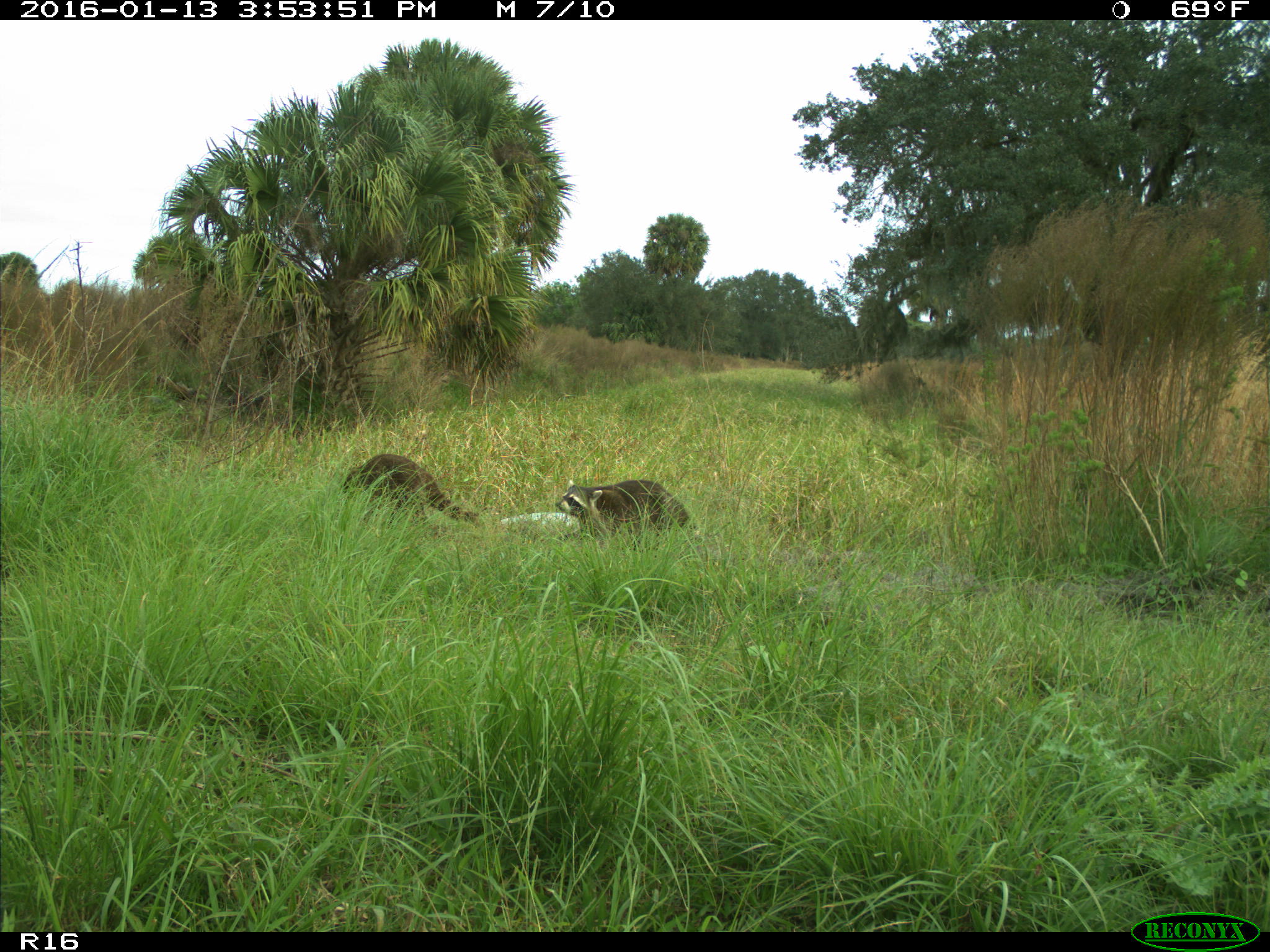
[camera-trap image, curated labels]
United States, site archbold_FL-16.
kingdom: Animalia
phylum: Chordata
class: Mammalia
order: Carnivora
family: Procyonidae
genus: Procyon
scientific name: Procyon lotor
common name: common raccoon